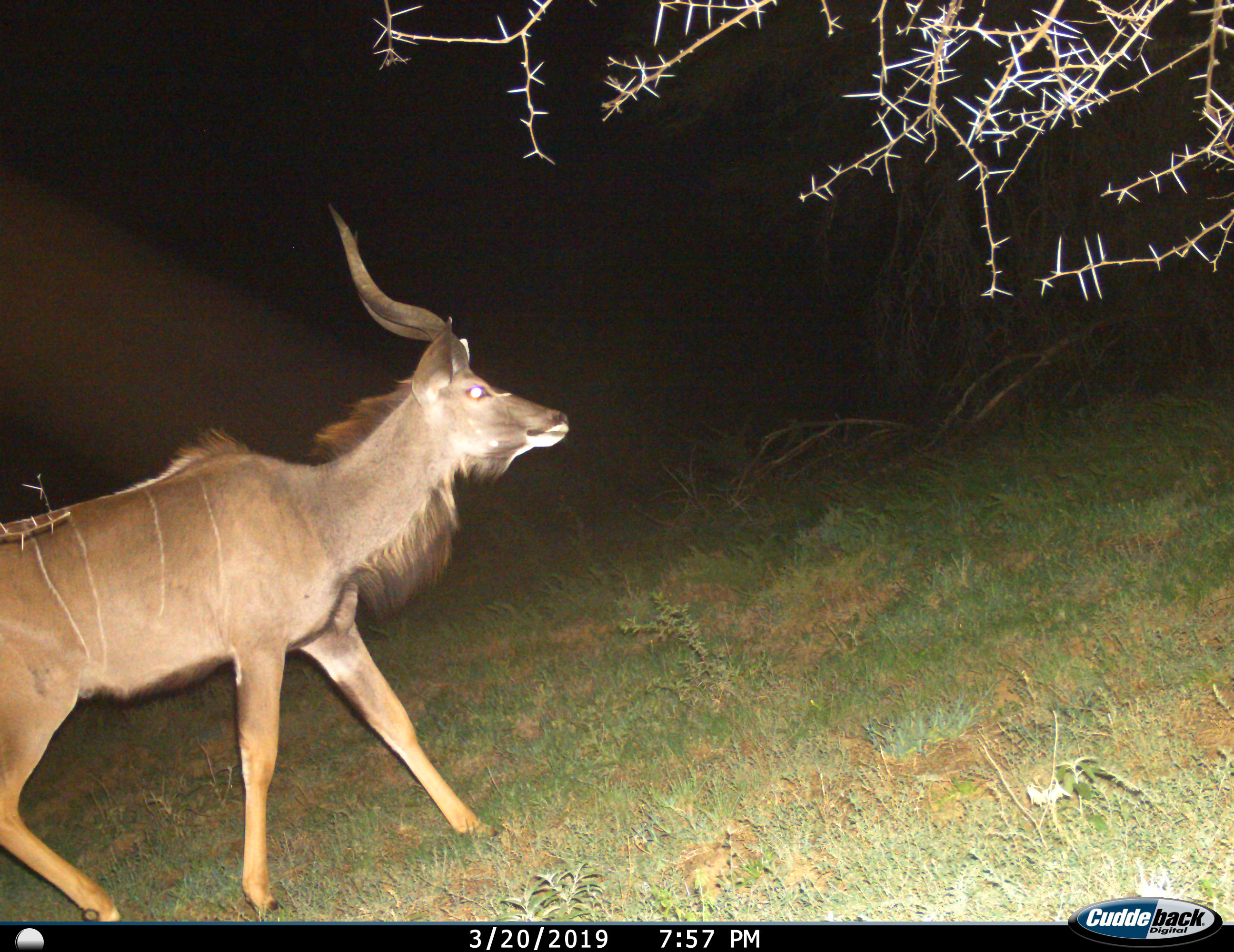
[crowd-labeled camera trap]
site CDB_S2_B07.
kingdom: Animalia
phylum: Chordata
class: Mammalia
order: Artiodactyla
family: Bovidae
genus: Tragelaphus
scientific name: Tragelaphus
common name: kudu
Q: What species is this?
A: Kudu (Tragelaphus).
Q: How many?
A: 1.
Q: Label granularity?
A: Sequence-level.